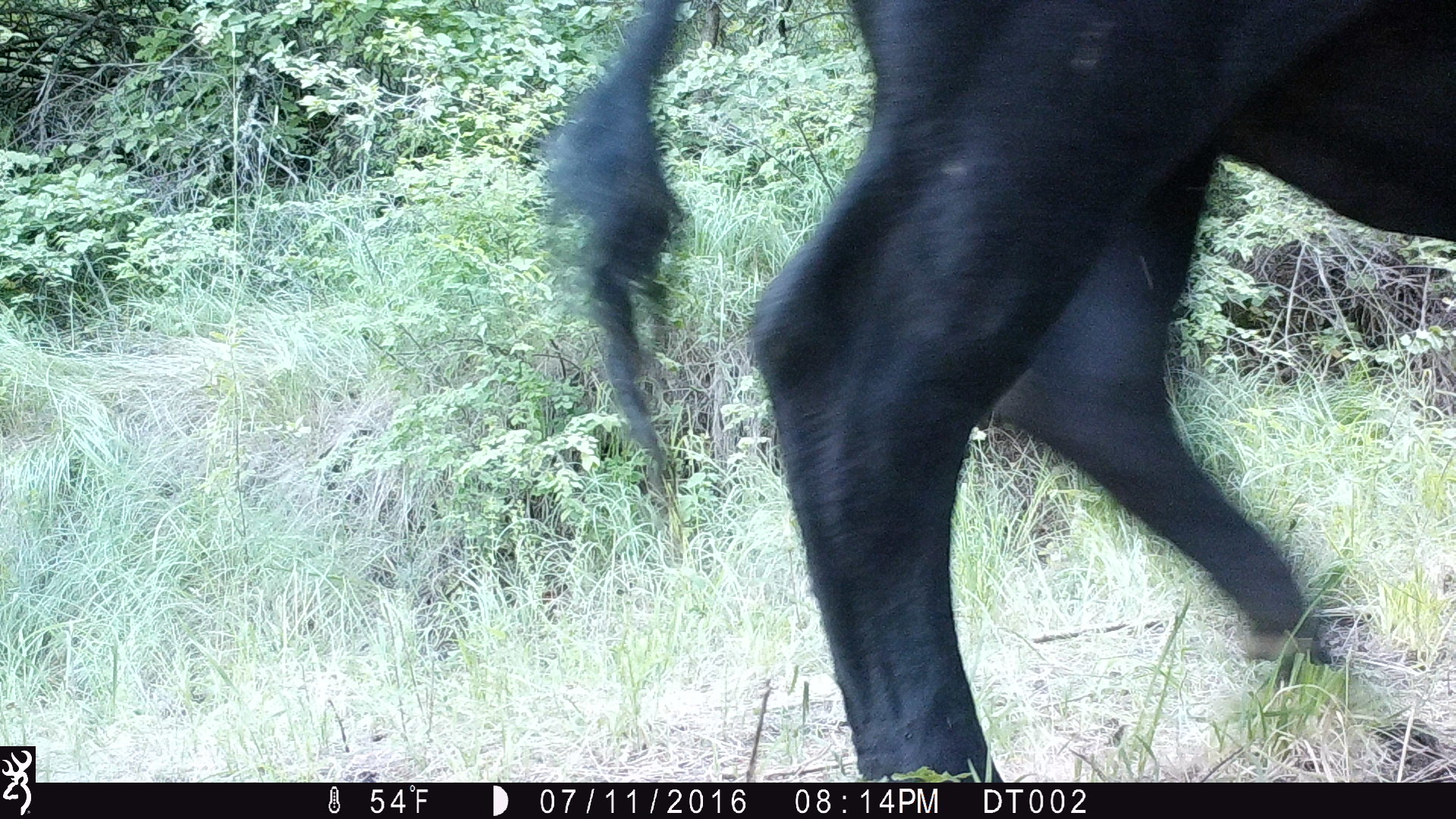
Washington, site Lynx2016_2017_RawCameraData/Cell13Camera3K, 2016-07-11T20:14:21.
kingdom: Animalia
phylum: Chordata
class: Mammalia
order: Artiodactyla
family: Bovidae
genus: Bos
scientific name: Bos taurus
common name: domestic cattle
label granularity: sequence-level